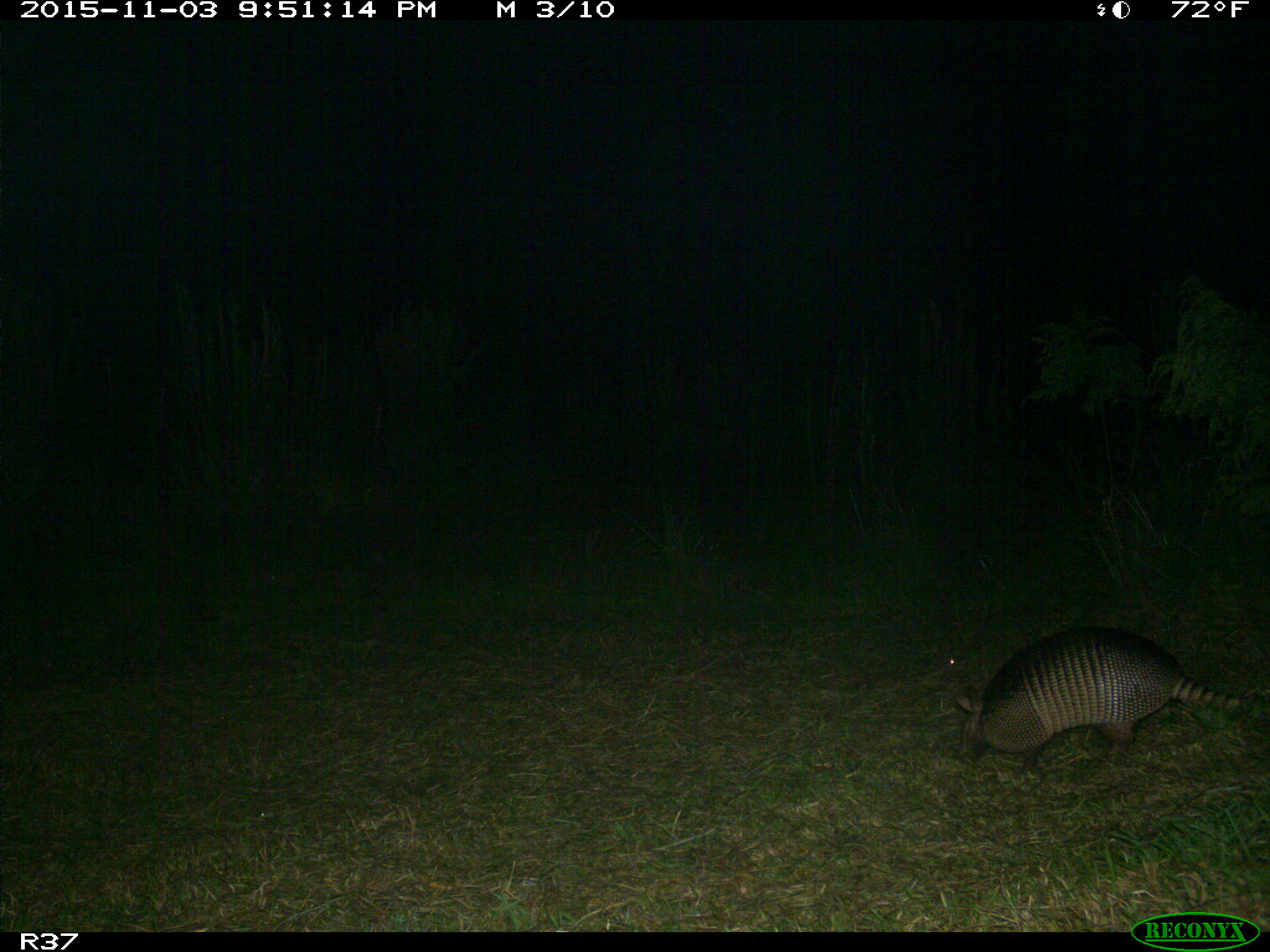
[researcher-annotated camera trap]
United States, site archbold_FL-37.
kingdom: Animalia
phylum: Chordata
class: Mammalia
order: Cingulata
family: Dasypodidae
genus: Dasypus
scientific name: Dasypus novemcinctus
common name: nine-banded armadillo